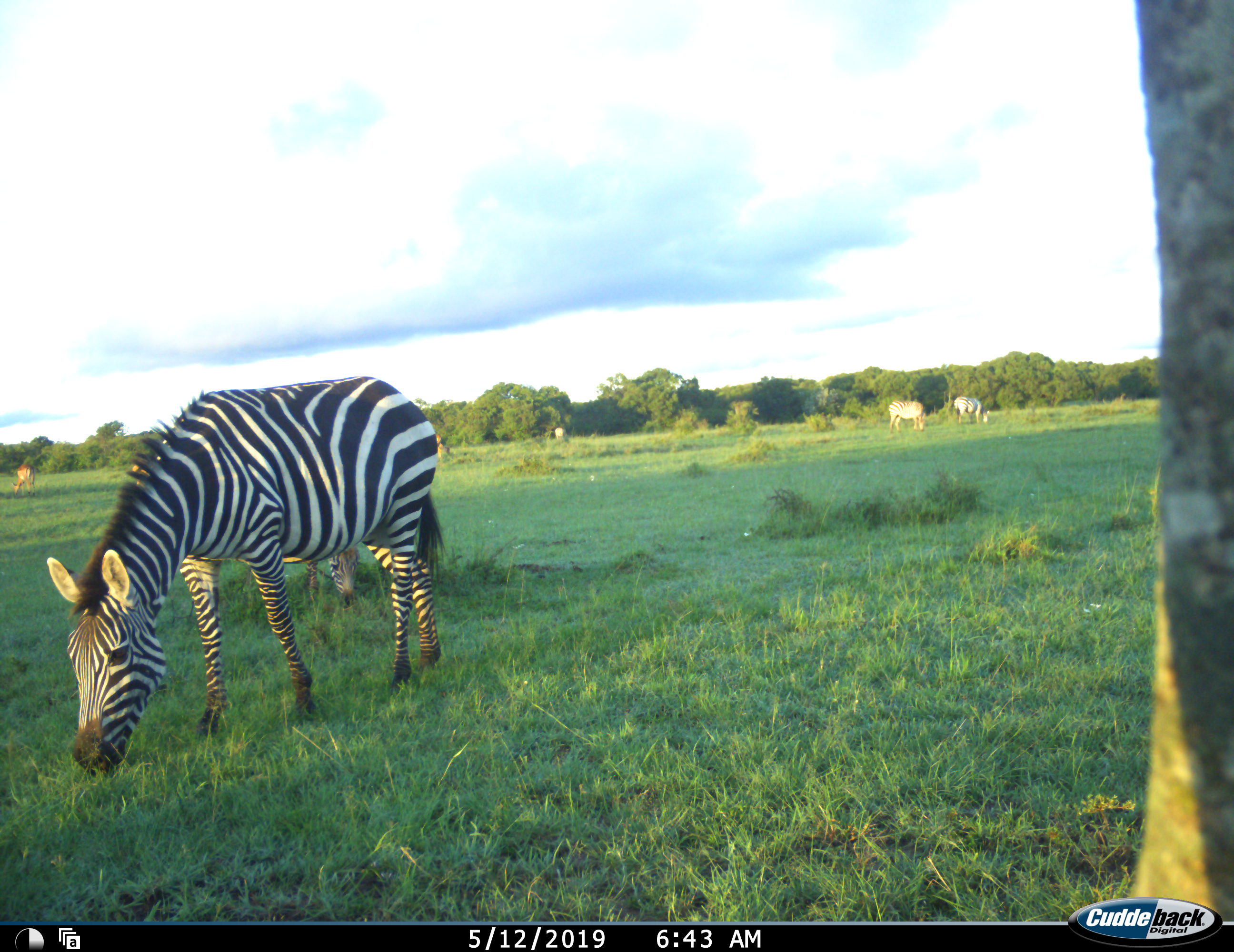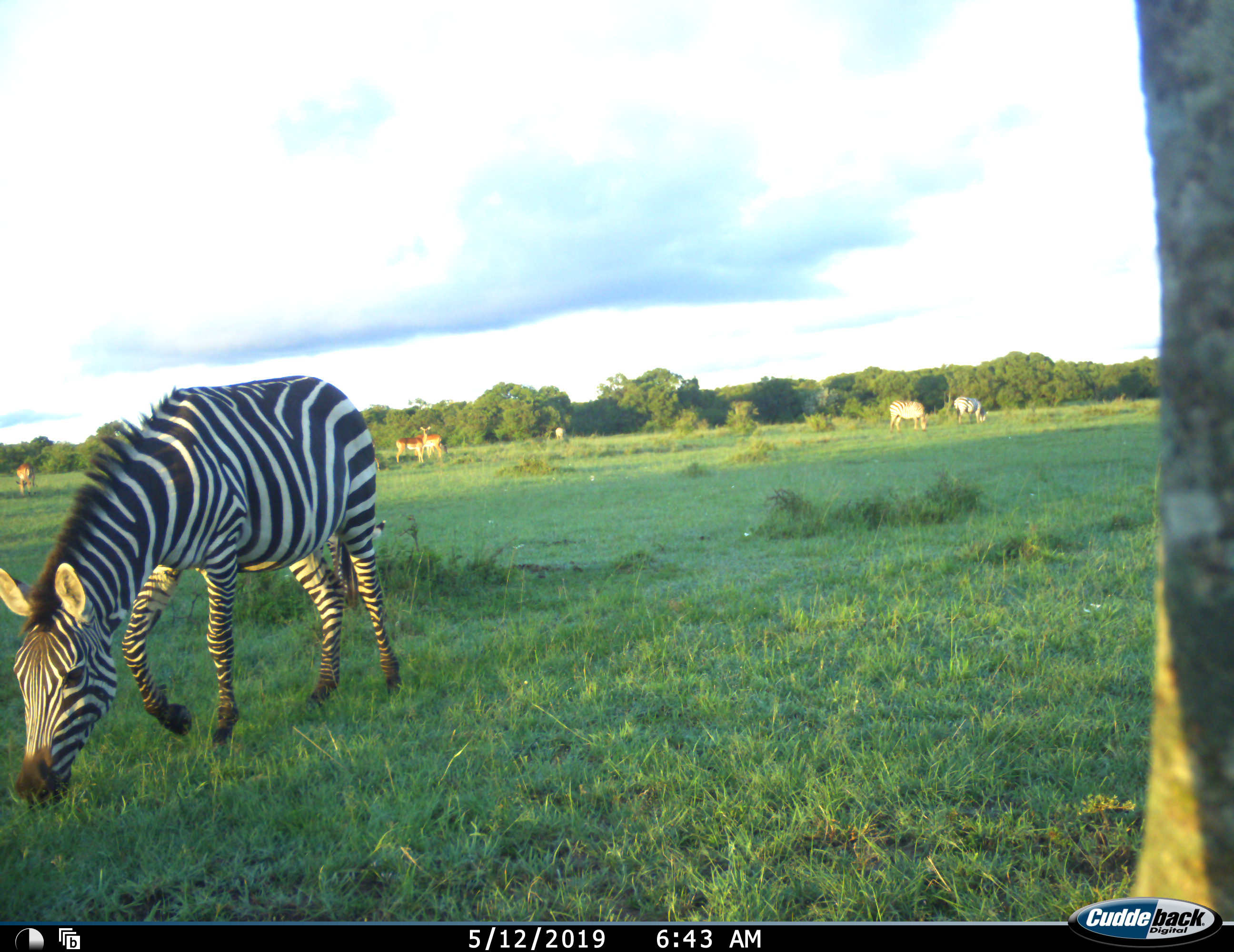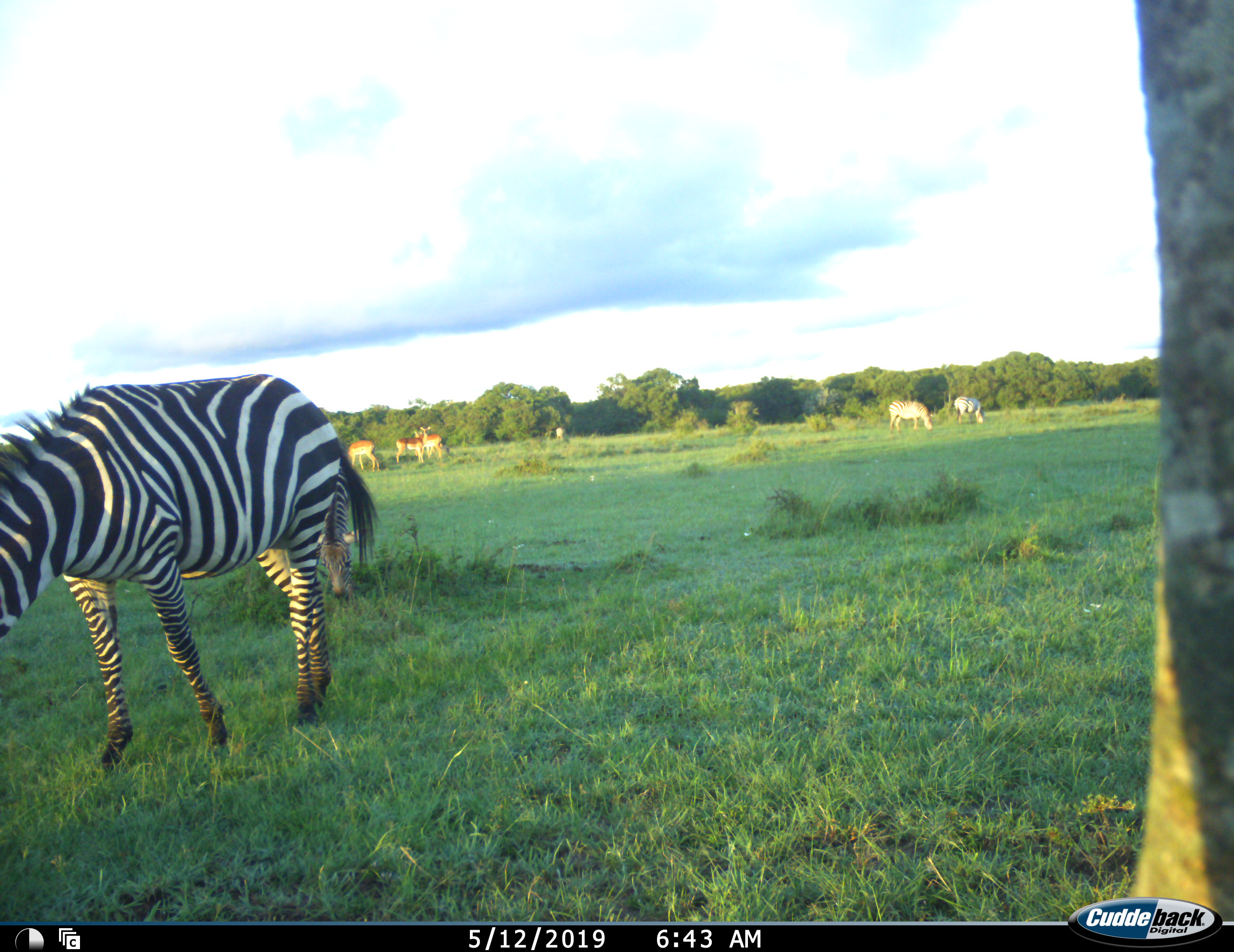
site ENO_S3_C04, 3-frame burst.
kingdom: Animalia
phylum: Chordata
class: Mammalia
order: Artiodactyla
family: Bovidae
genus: Aepyceros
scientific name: Aepyceros melampus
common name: impala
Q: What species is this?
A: Impala (Aepyceros melampus).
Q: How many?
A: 5.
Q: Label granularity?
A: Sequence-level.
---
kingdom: Animalia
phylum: Chordata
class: Mammalia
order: Perissodactyla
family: Equidae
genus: Equus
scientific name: Equus quagga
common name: plains zebra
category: zebraplains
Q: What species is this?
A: Zebraplains (plains zebra) (Equus quagga).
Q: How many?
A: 4.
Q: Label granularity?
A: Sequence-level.